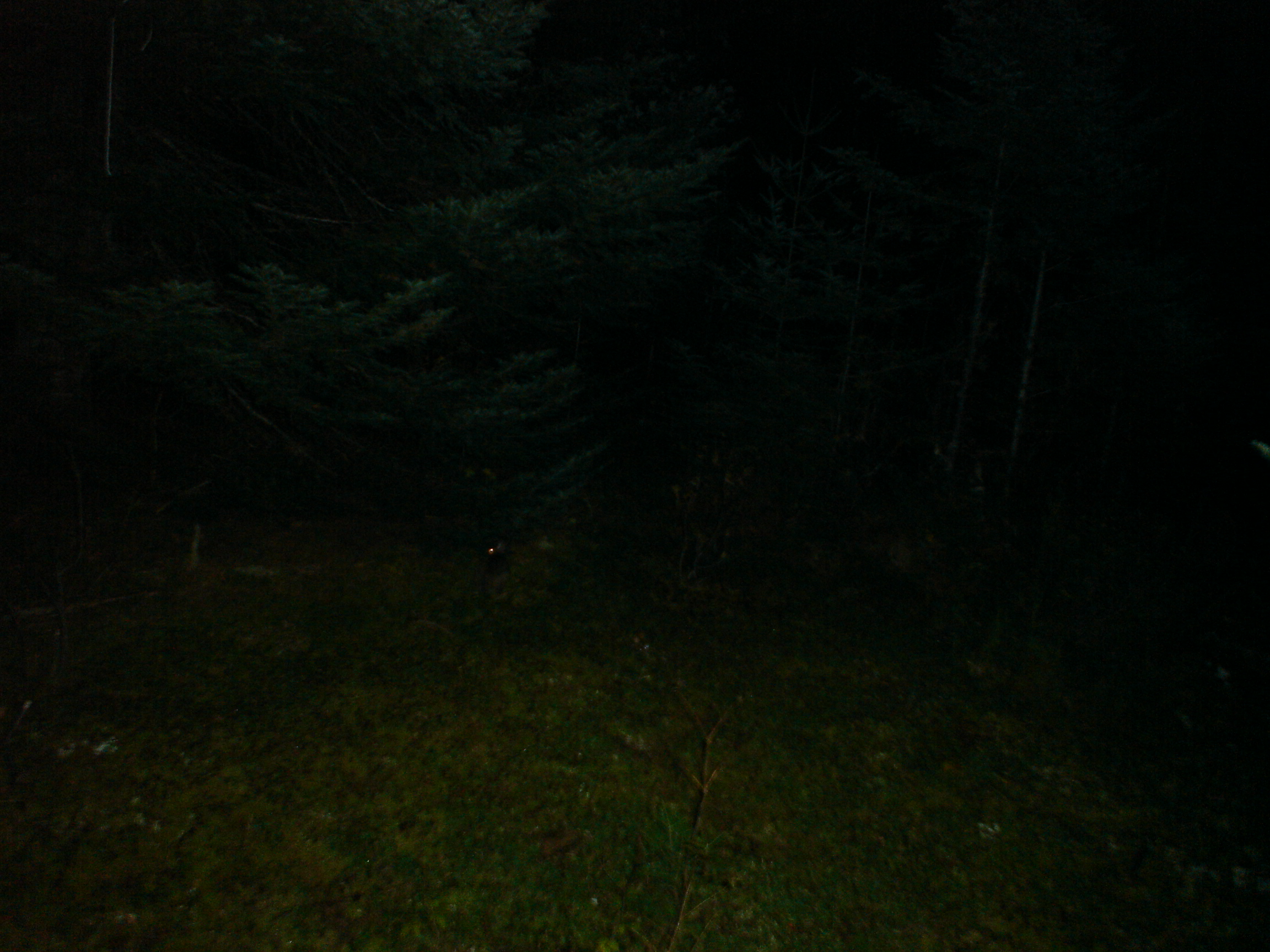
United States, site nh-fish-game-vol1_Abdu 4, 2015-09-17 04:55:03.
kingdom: Animalia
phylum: Chordata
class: Mammalia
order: Lagomorpha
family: Leporidae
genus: Lepus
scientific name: Lepus americanus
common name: snowshoe hare